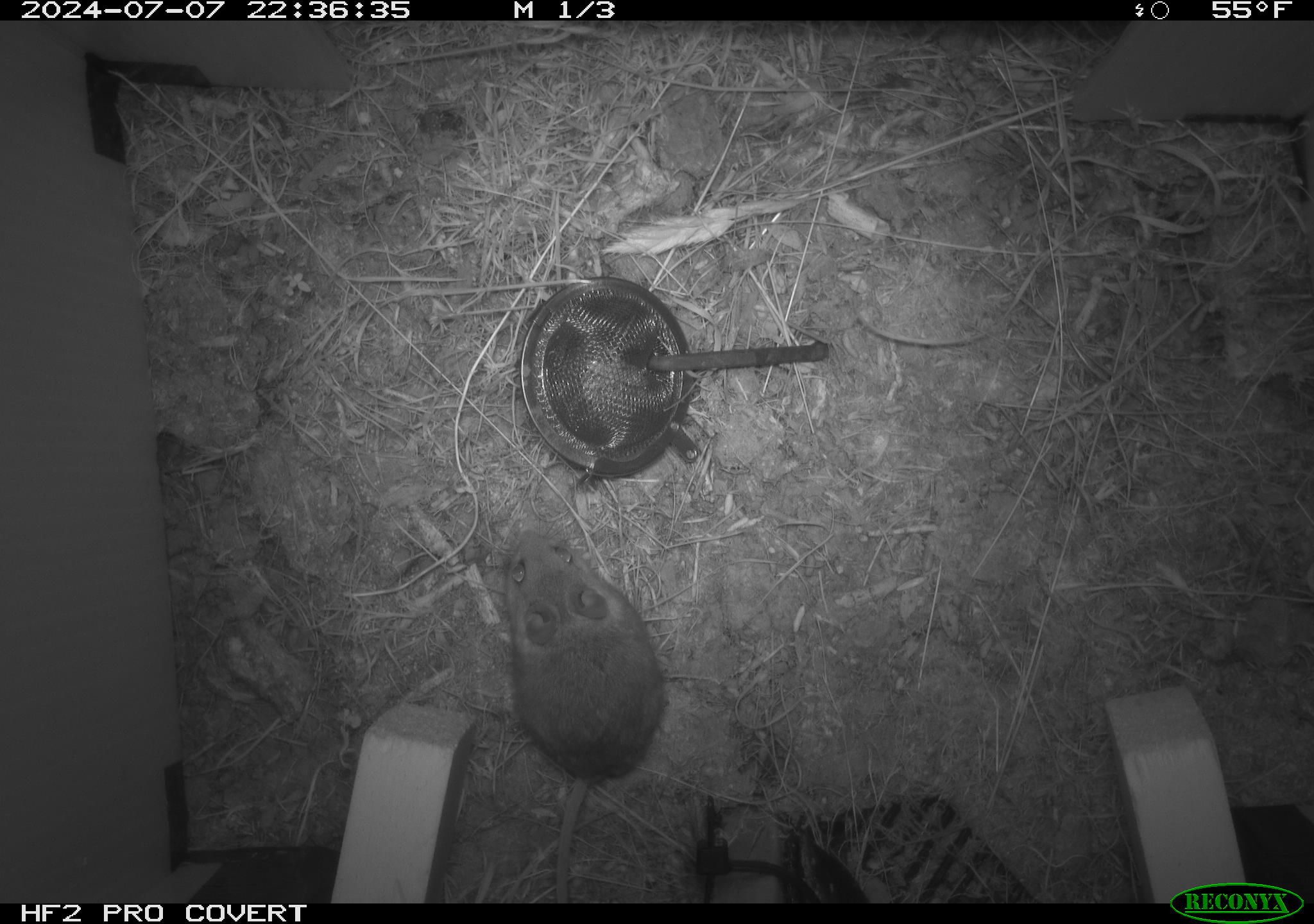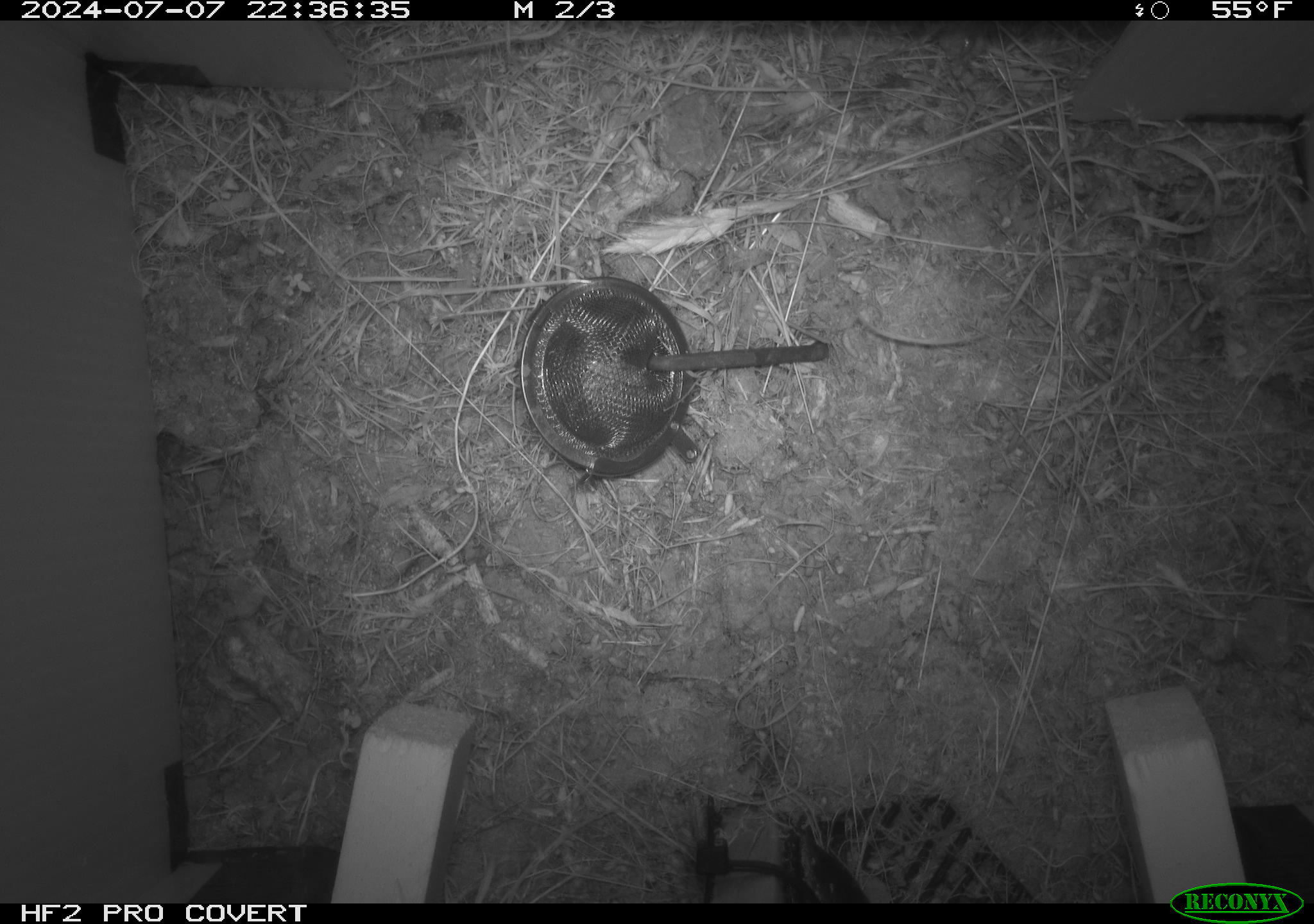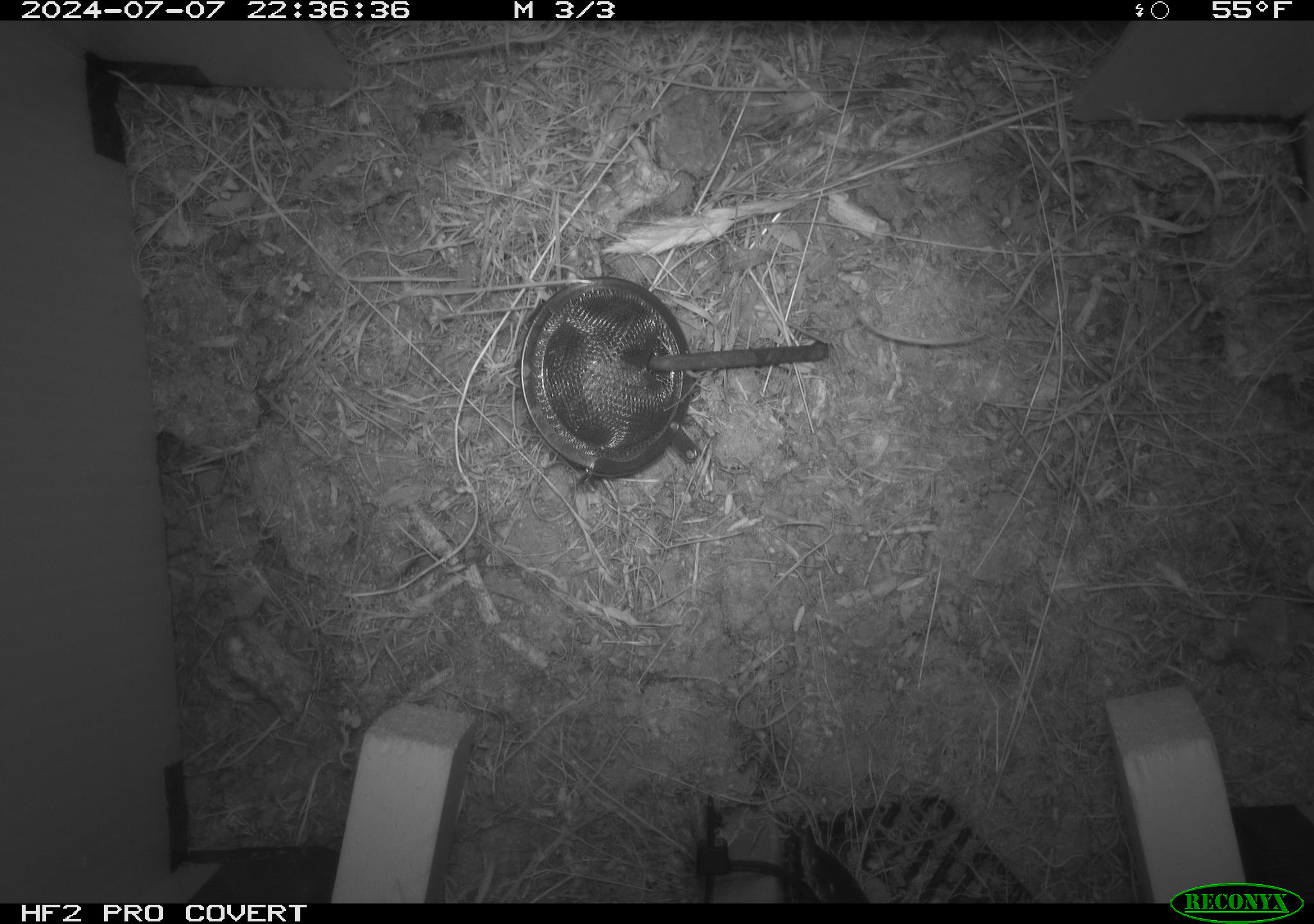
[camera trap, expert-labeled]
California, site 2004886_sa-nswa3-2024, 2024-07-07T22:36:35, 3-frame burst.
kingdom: Animalia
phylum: Chordata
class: Mammalia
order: Rodentia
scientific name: Rodentia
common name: rodent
Rodent (Rodentia).